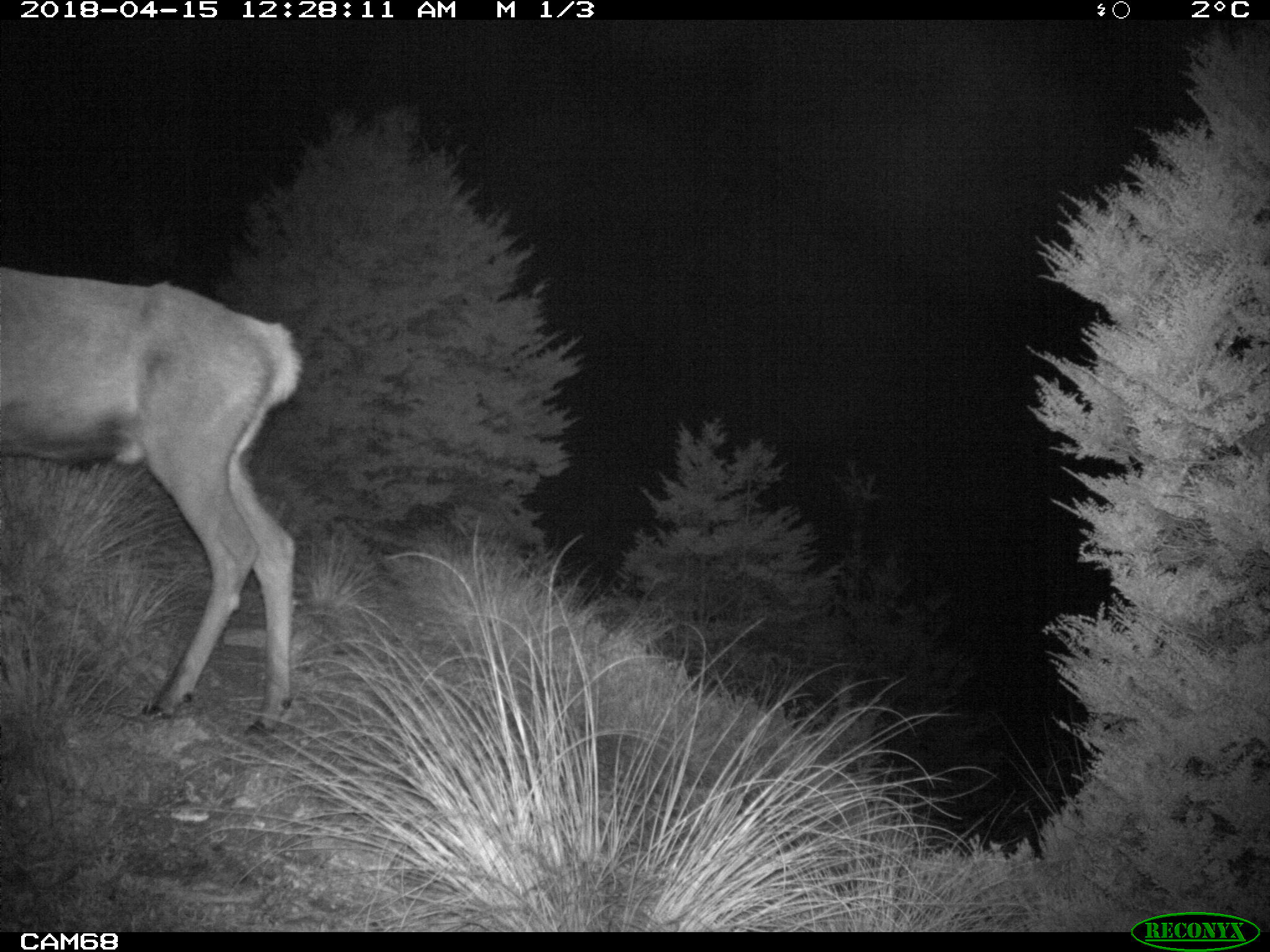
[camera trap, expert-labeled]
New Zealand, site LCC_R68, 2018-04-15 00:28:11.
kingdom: Animalia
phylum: Chordata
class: Mammalia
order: Artiodactyla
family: Cervidae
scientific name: Cervidae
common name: deer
Deer (Cervidae).